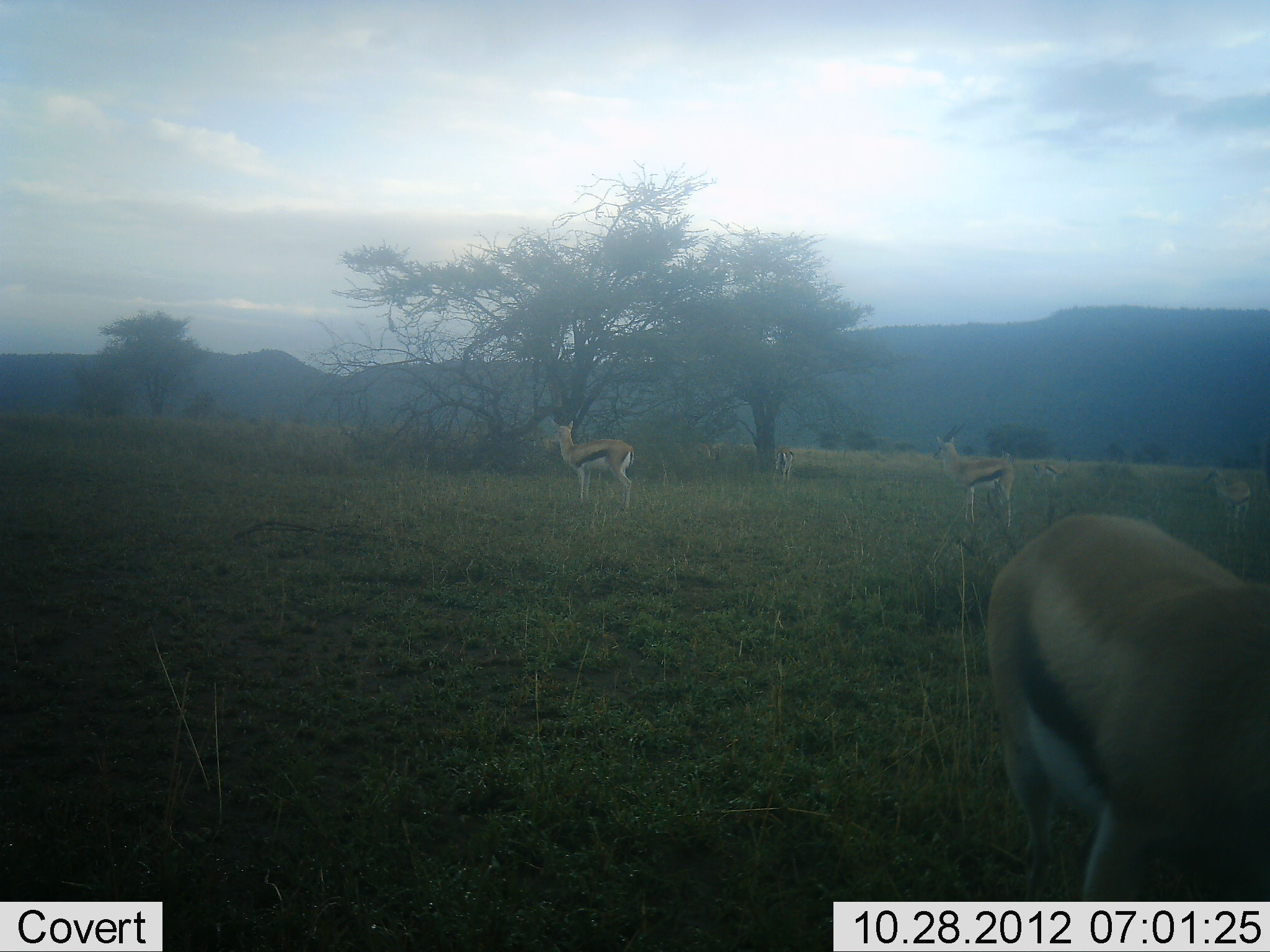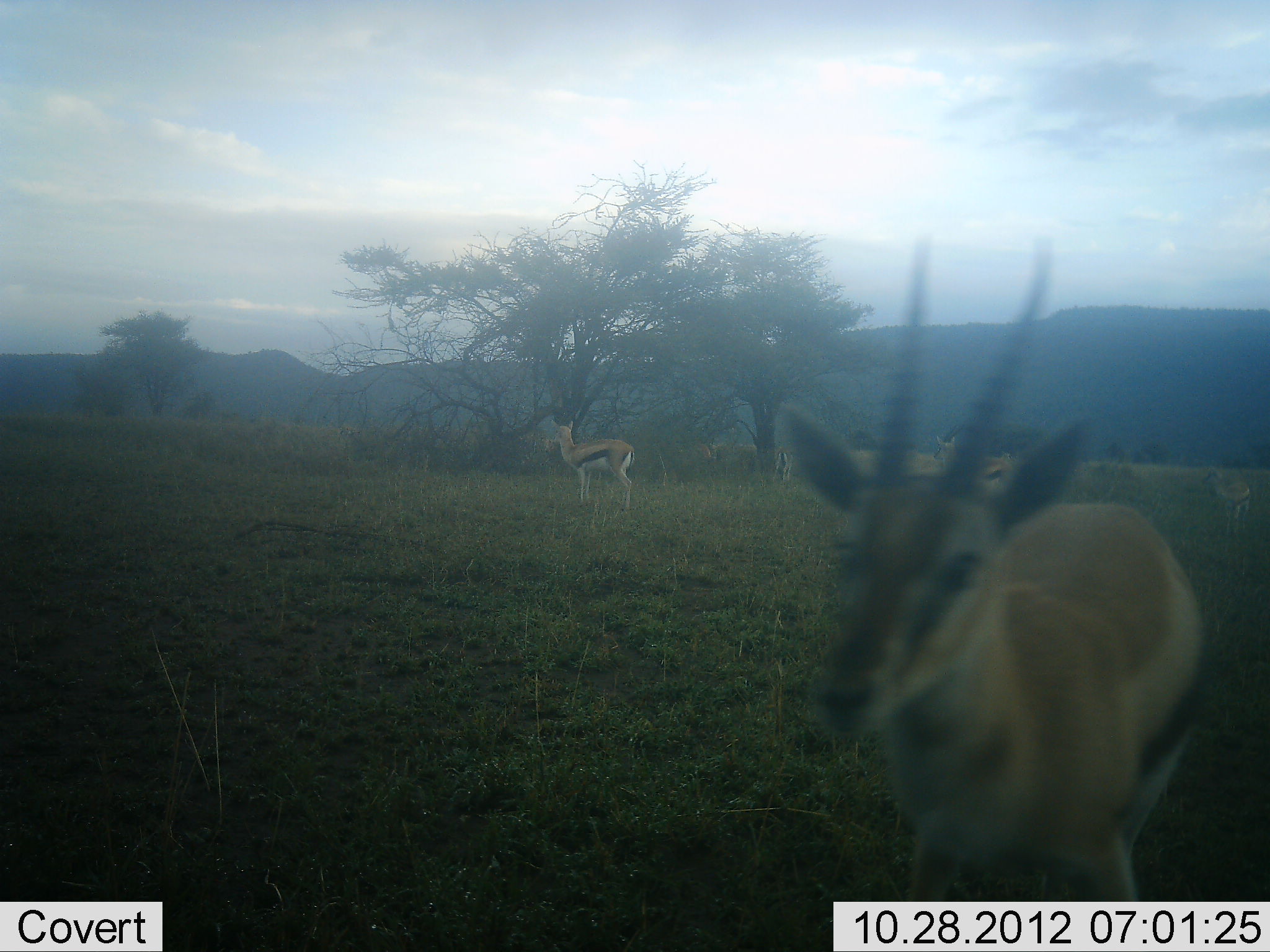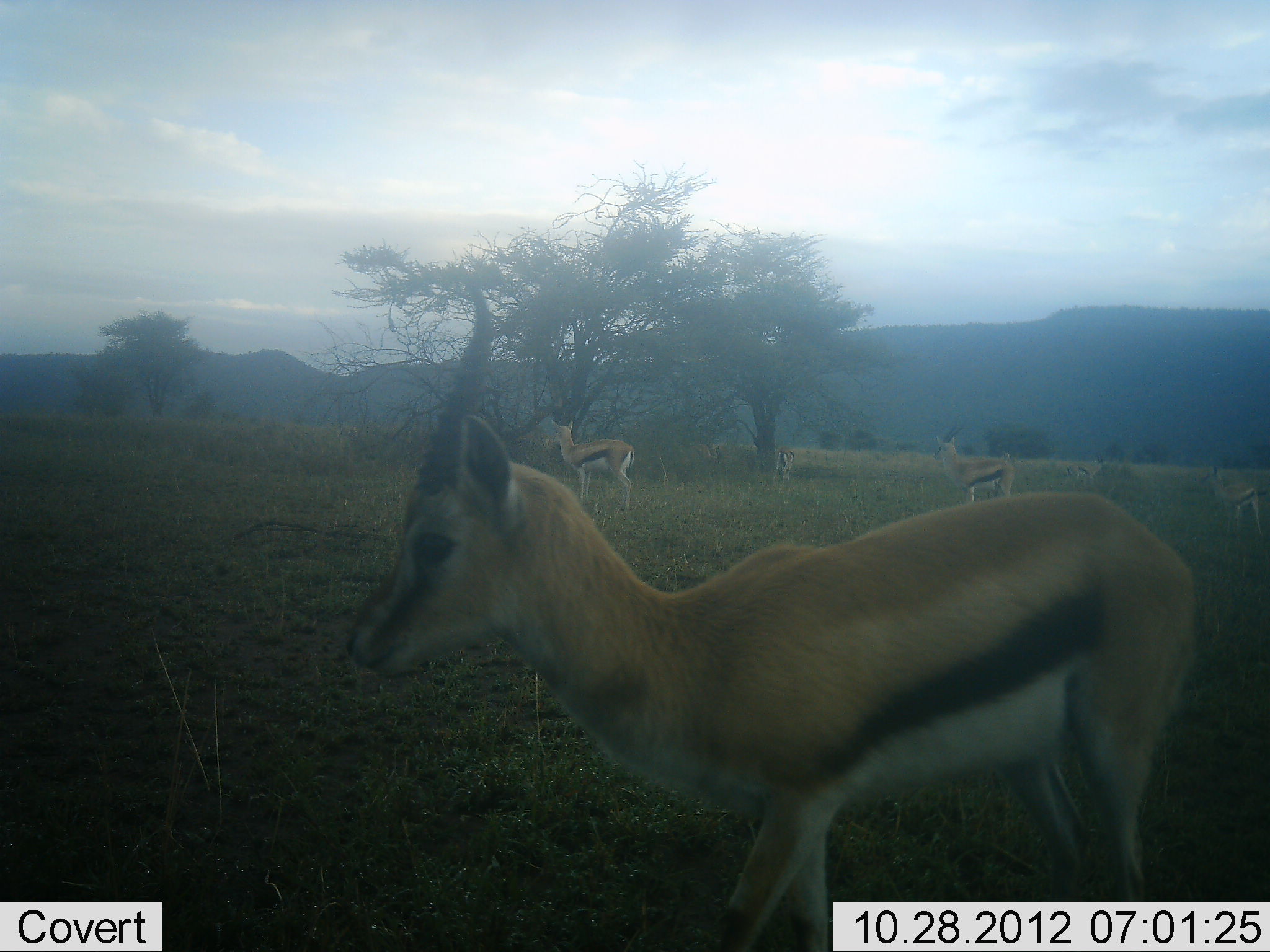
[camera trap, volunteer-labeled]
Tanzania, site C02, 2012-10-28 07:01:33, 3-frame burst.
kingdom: Animalia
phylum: Chordata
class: Mammalia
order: Artiodactyla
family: Bovidae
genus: Eudorcas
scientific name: Eudorcas thomsonii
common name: thomson's gazelle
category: gazellethomsons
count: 5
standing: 80%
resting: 0%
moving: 80%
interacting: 0%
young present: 10%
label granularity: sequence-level